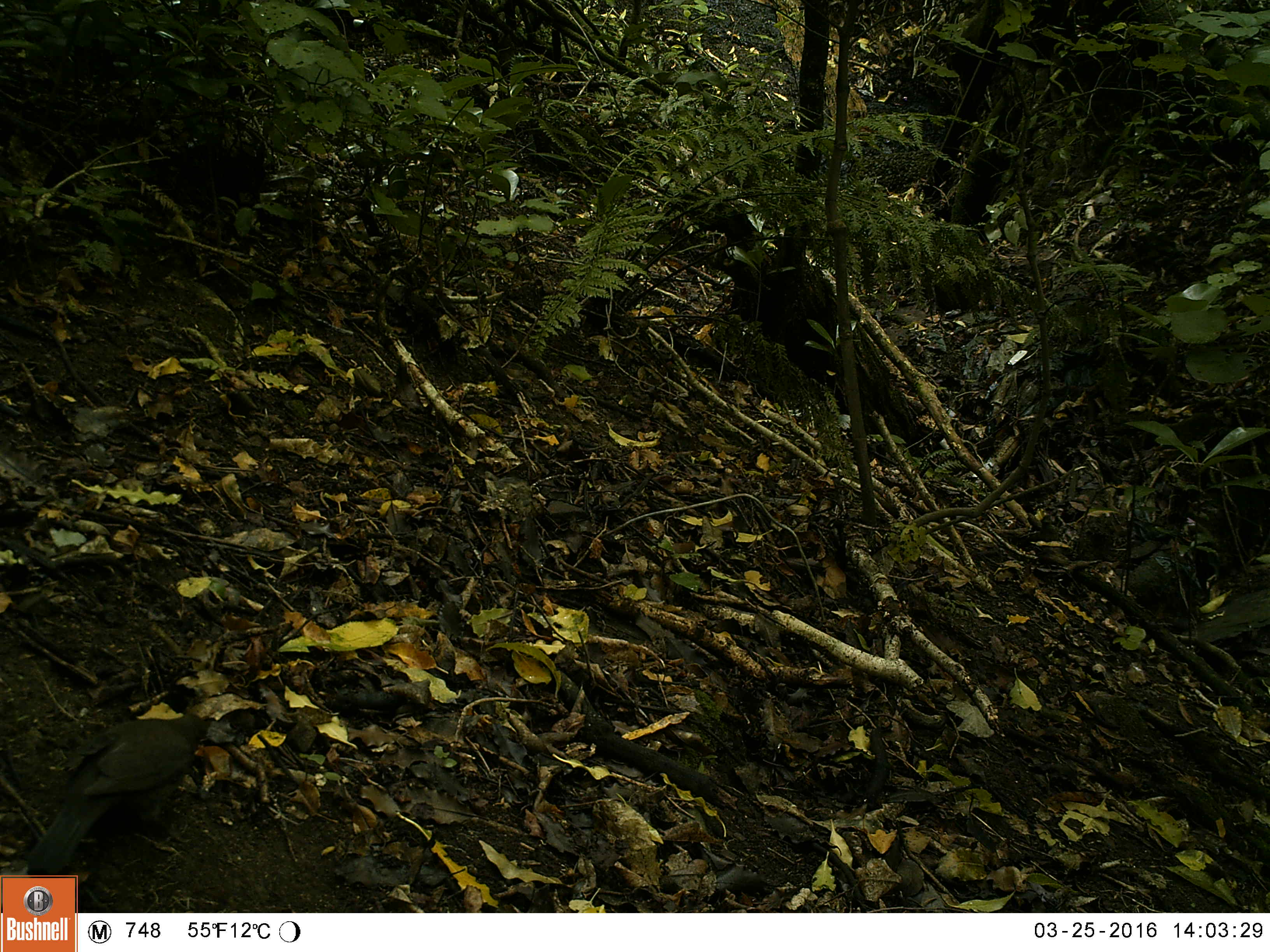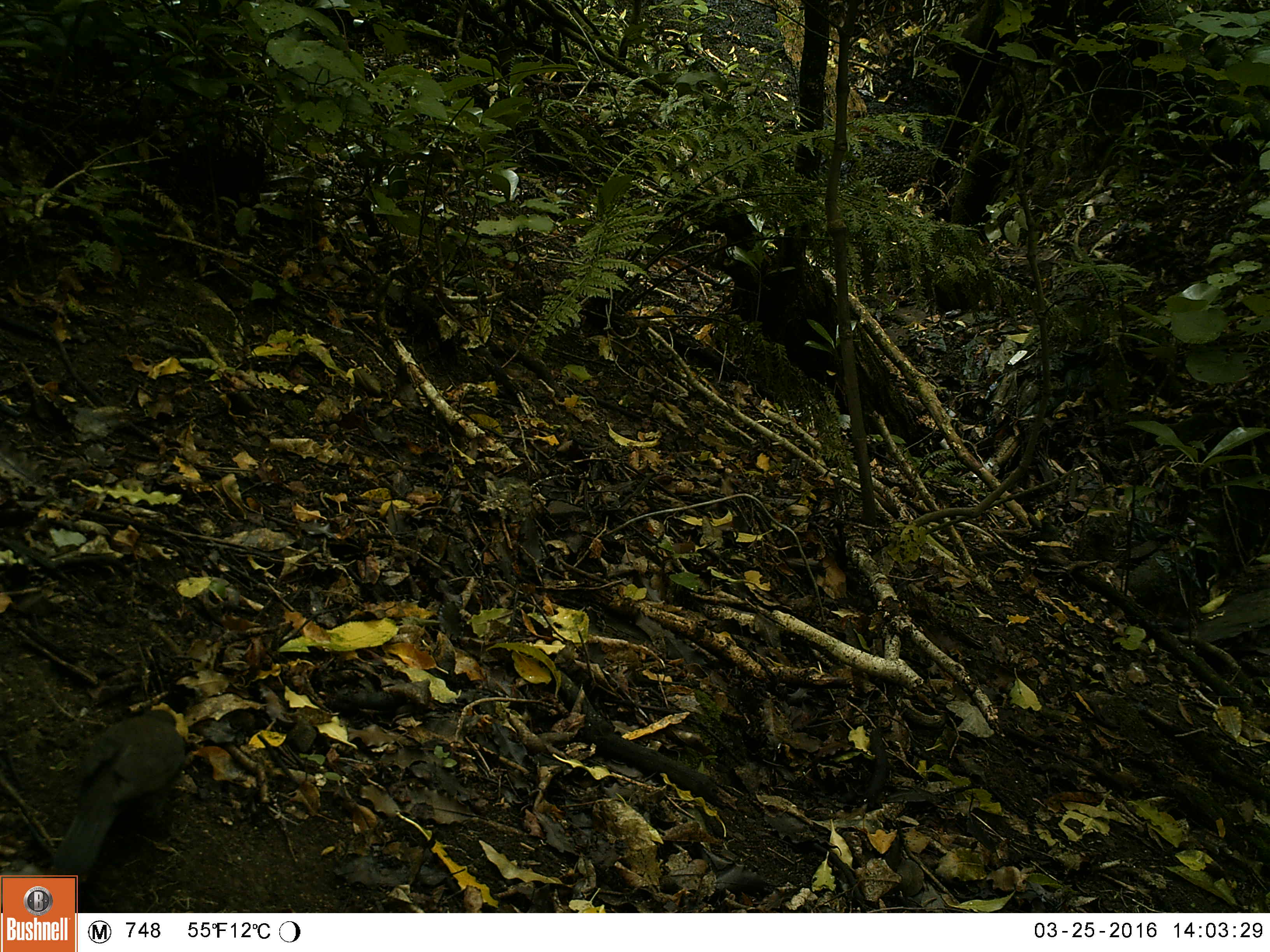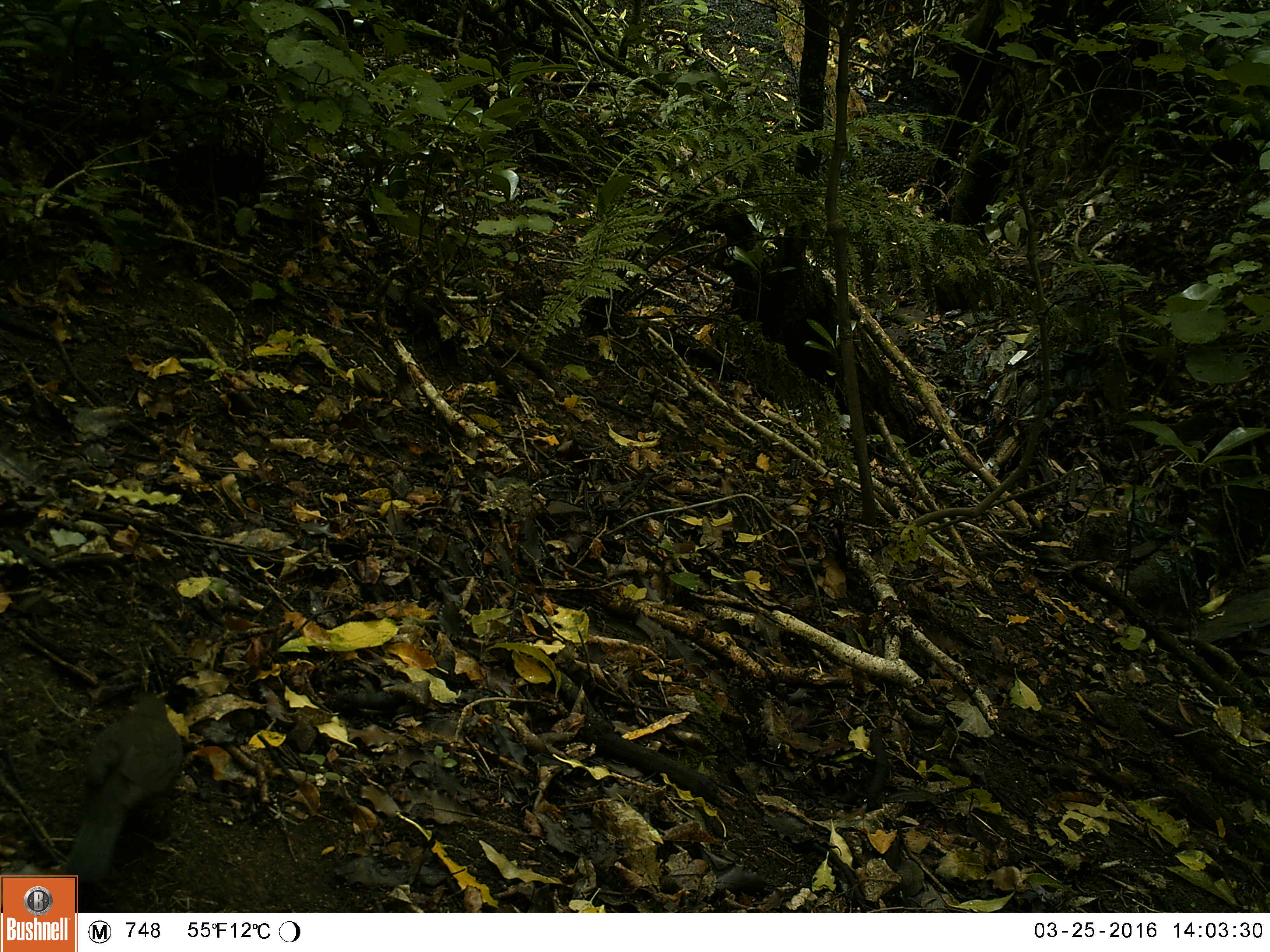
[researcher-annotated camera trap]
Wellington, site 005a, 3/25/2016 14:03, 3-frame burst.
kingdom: Animalia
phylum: Chordata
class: Aves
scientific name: Aves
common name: bird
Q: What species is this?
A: Bird (Aves).